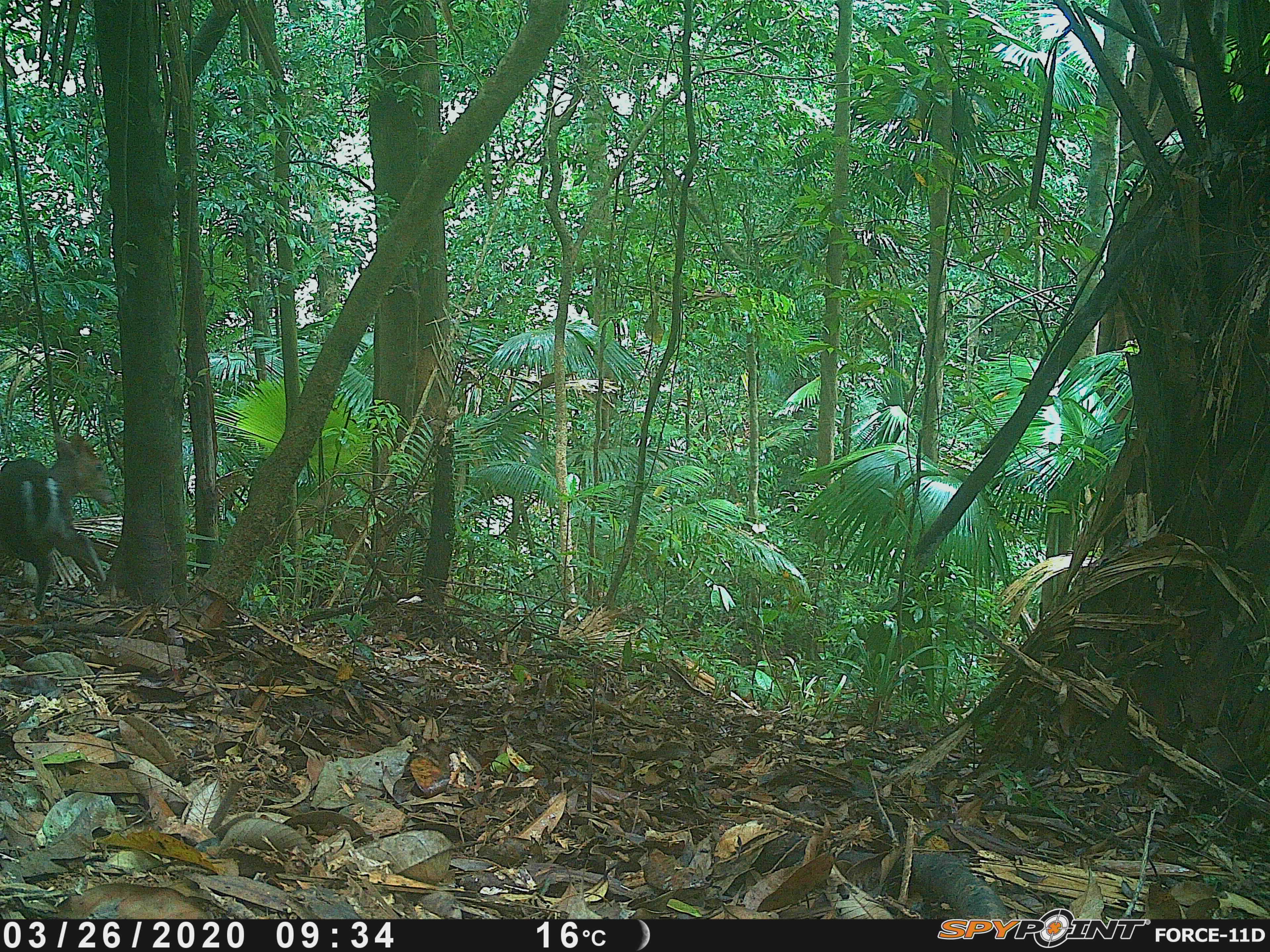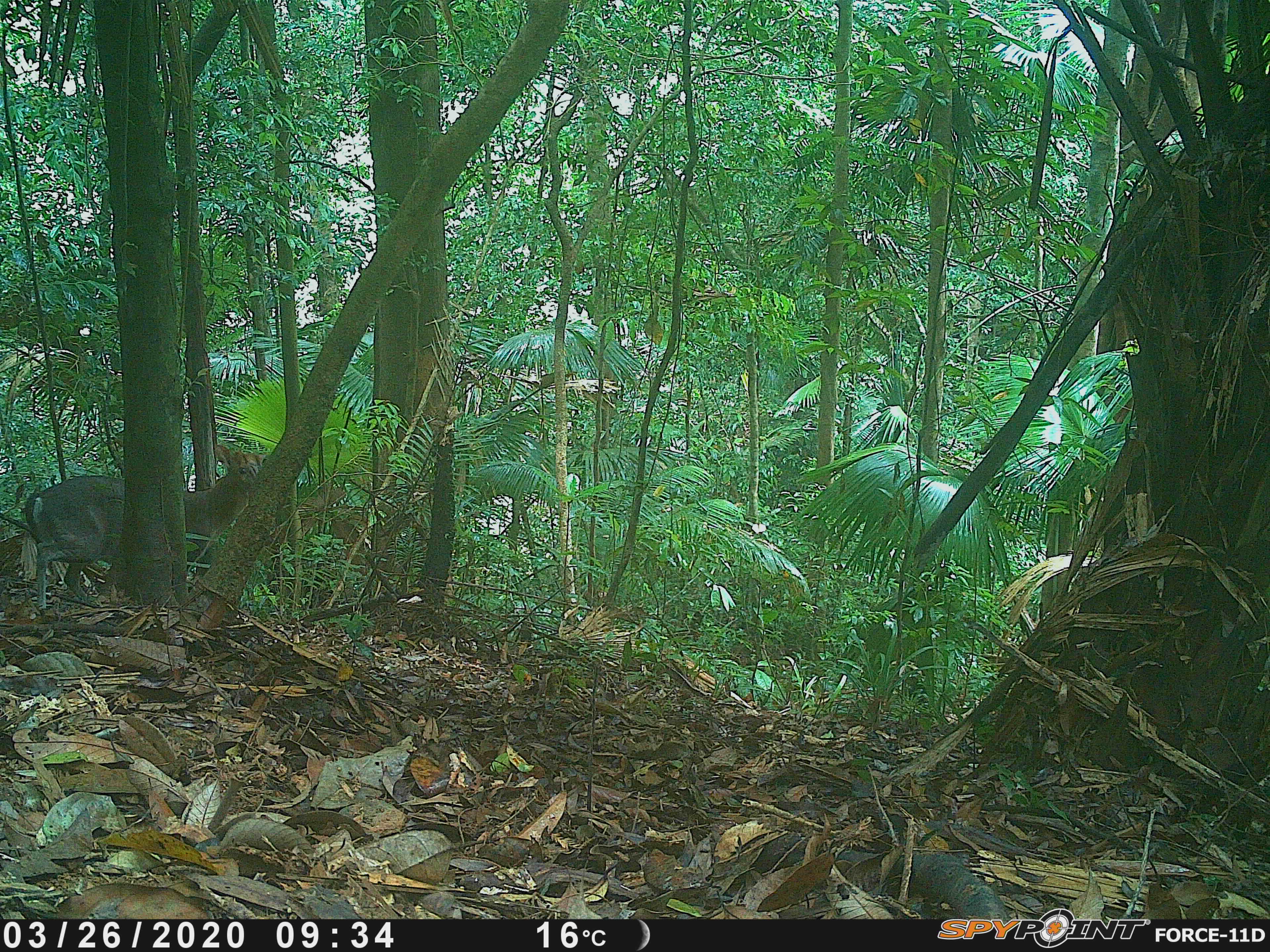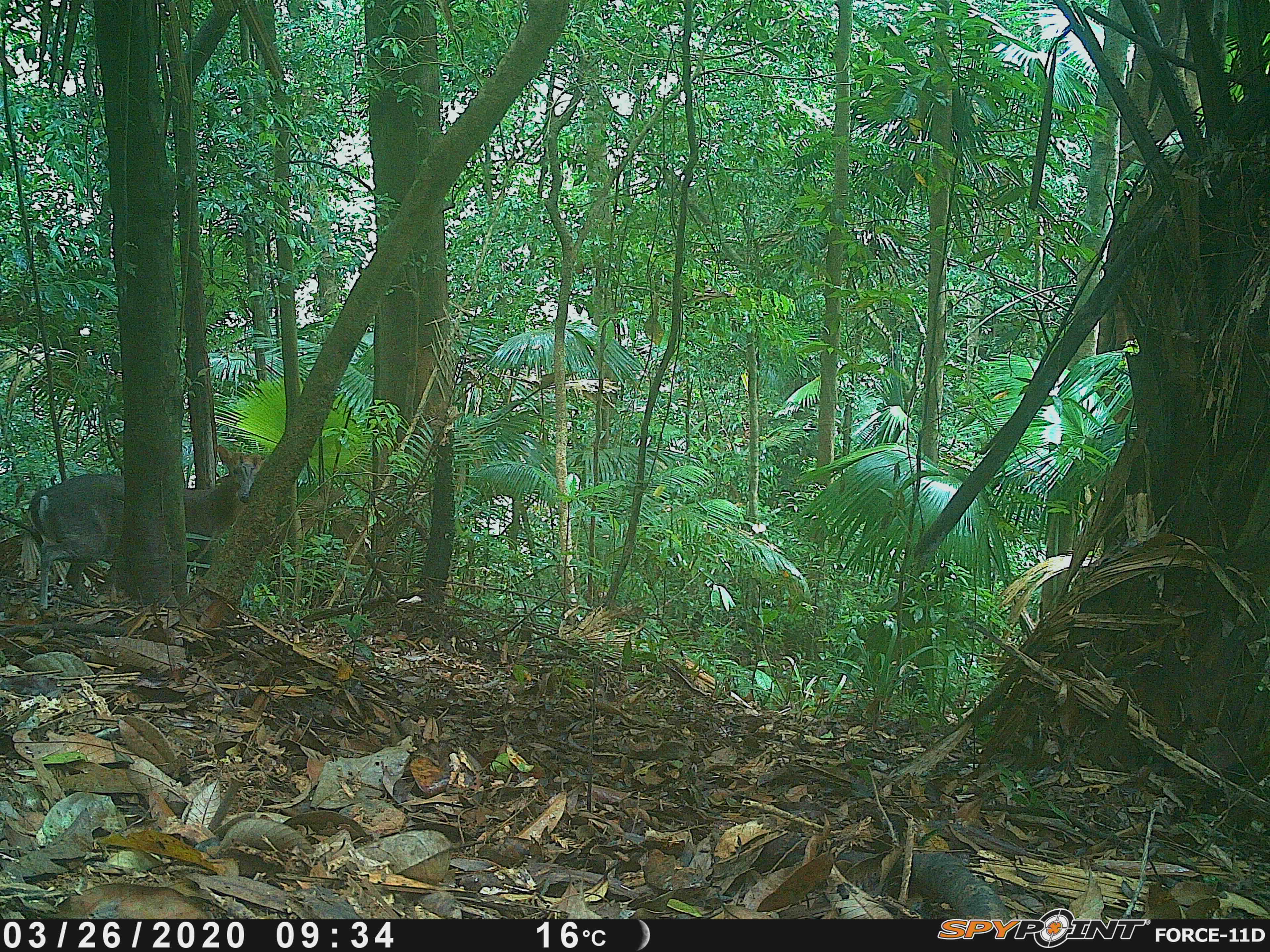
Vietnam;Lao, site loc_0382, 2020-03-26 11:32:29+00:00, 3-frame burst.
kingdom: Animalia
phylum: Chordata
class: Mammalia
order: Artiodactyla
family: Cervidae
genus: Muntiacus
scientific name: Muntiacus rooseveltorum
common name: roosevelt's muntjac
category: roosevelts muntjac group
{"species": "roosevelts muntjac group (roosevelt's muntjac) (Muntiacus rooseveltorum)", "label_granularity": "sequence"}